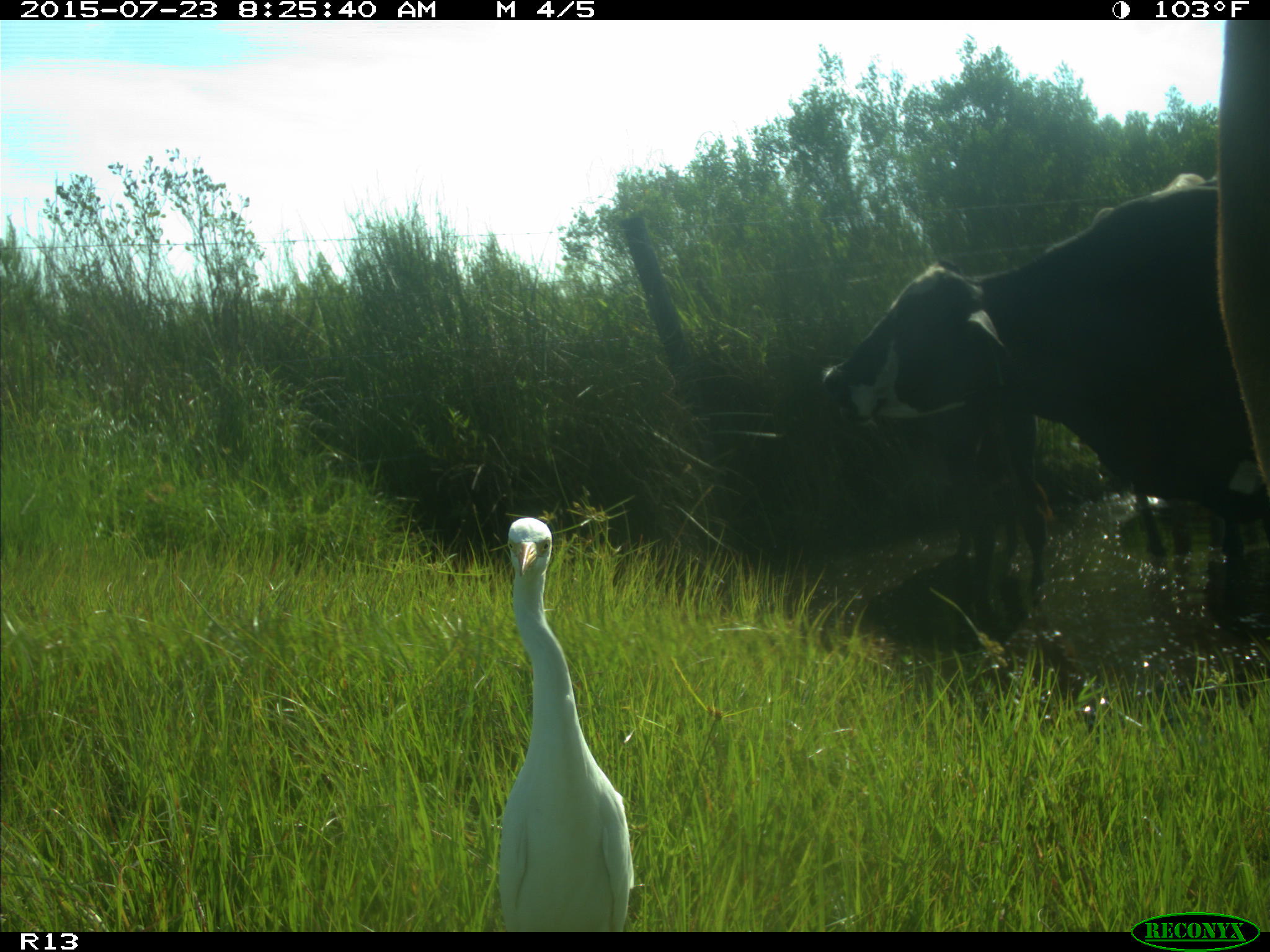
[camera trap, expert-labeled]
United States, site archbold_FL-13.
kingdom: Animalia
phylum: Chordata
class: Mammalia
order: Artiodactyla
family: Bovidae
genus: Bos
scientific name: Bos taurus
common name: domestic cow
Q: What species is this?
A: Bos taurus (domestic cow).